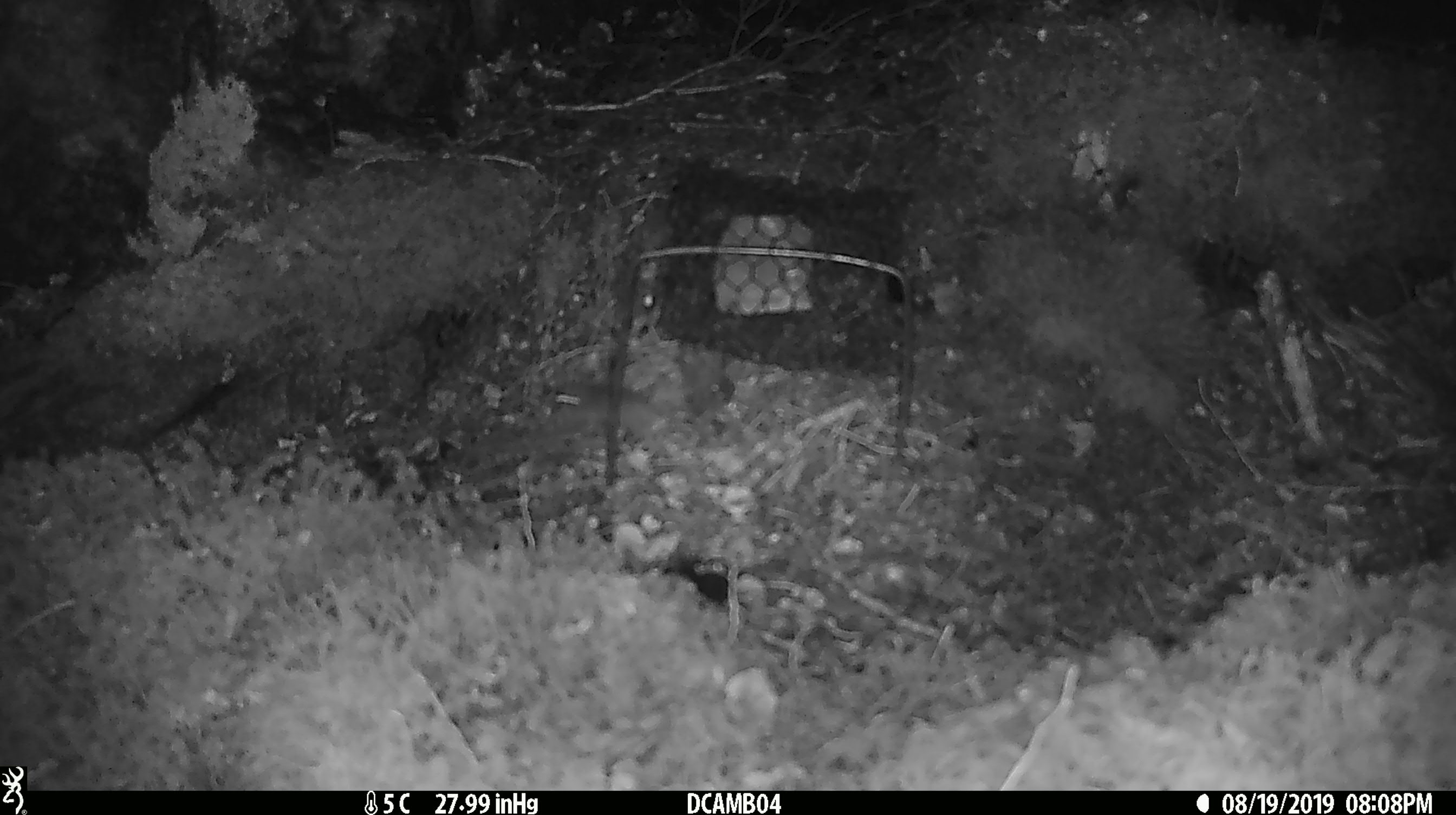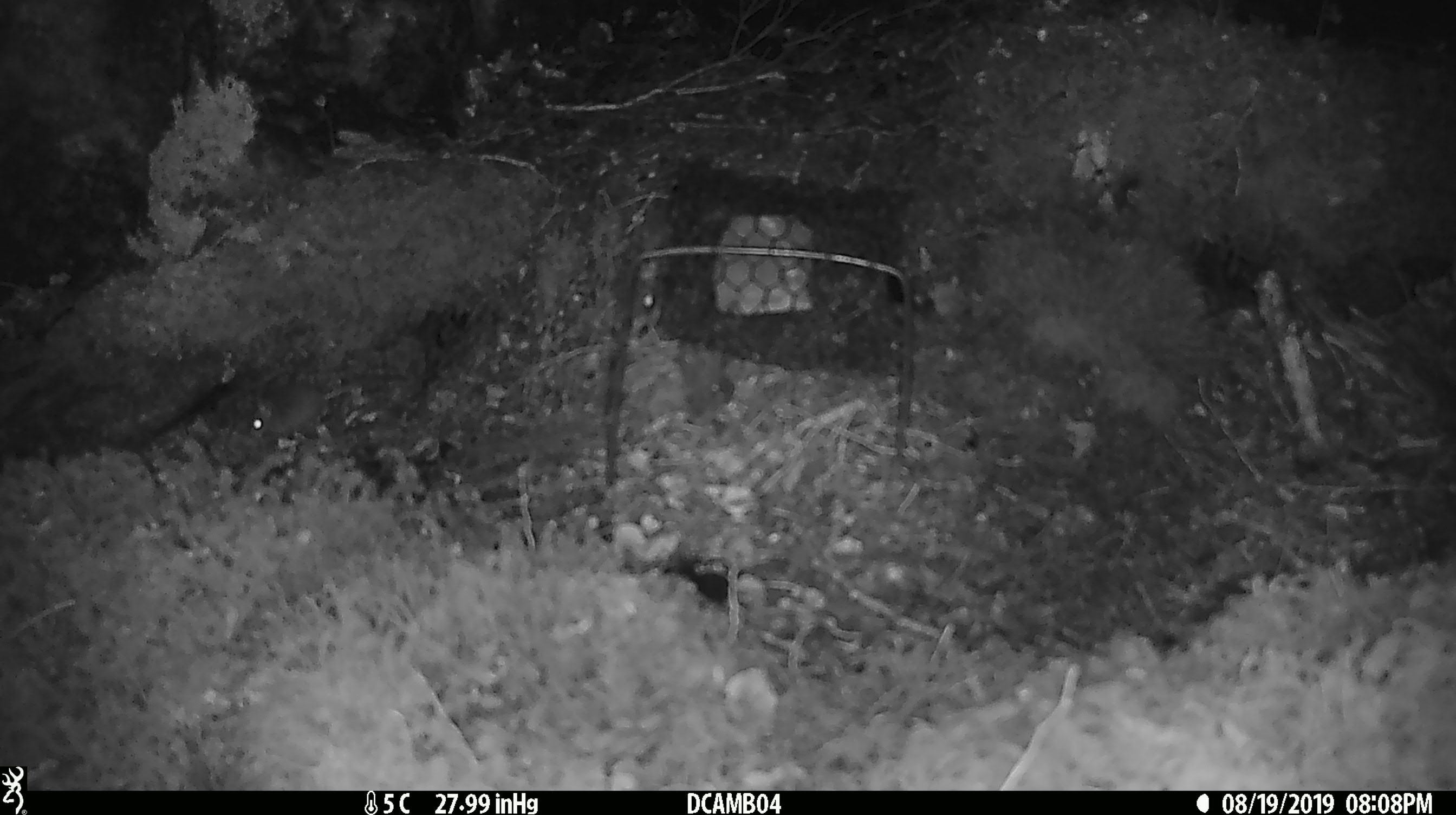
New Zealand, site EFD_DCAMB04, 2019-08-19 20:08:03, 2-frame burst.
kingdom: Animalia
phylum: Chordata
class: Mammalia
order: Rodentia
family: Muridae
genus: Mus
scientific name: Mus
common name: mouse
Mouse (Mus).